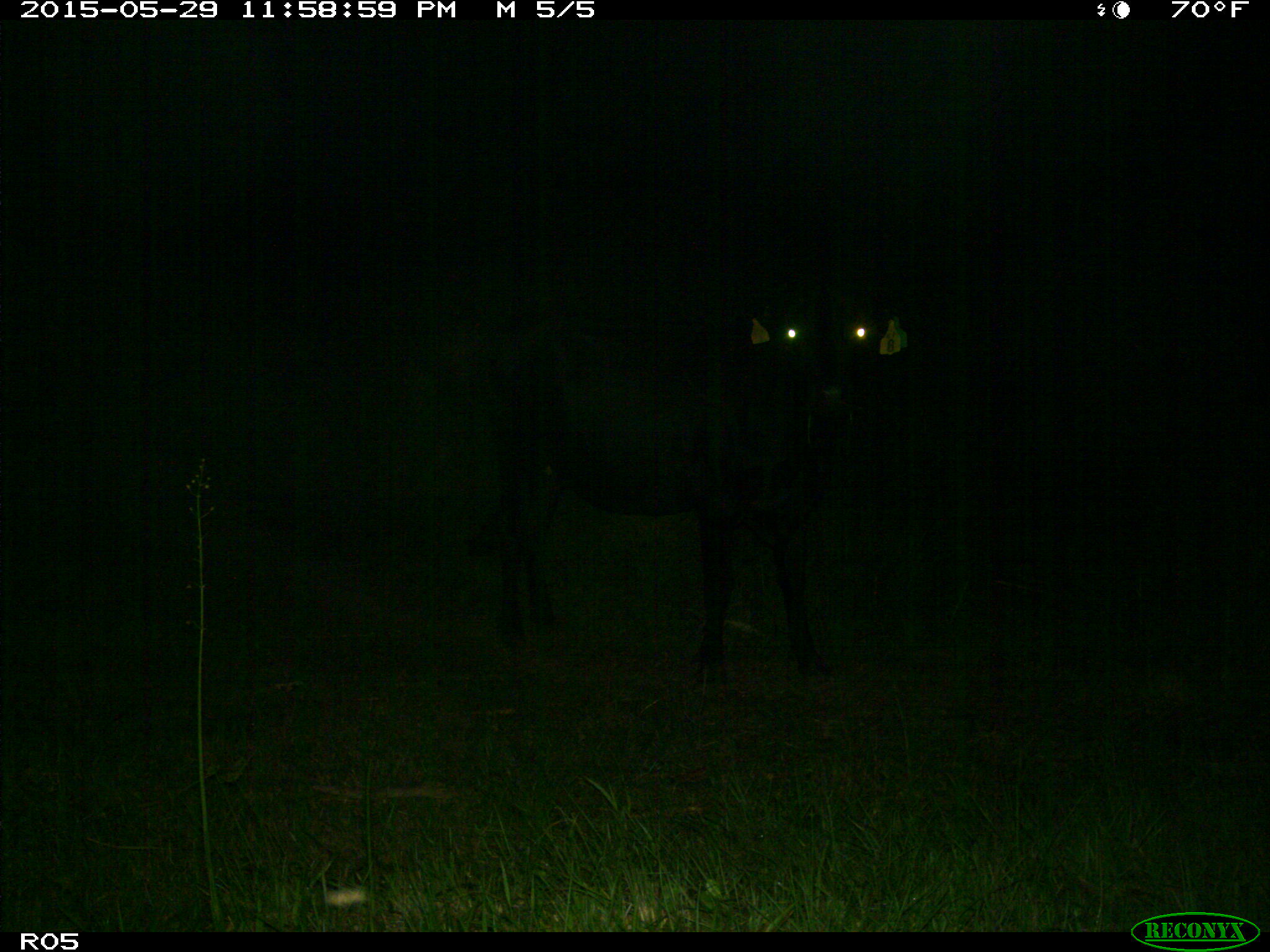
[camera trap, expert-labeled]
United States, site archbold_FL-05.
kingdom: Animalia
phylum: Chordata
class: Mammalia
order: Artiodactyla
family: Bovidae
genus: Bos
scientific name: Bos taurus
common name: domestic cow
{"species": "Bos taurus (domestic cow)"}